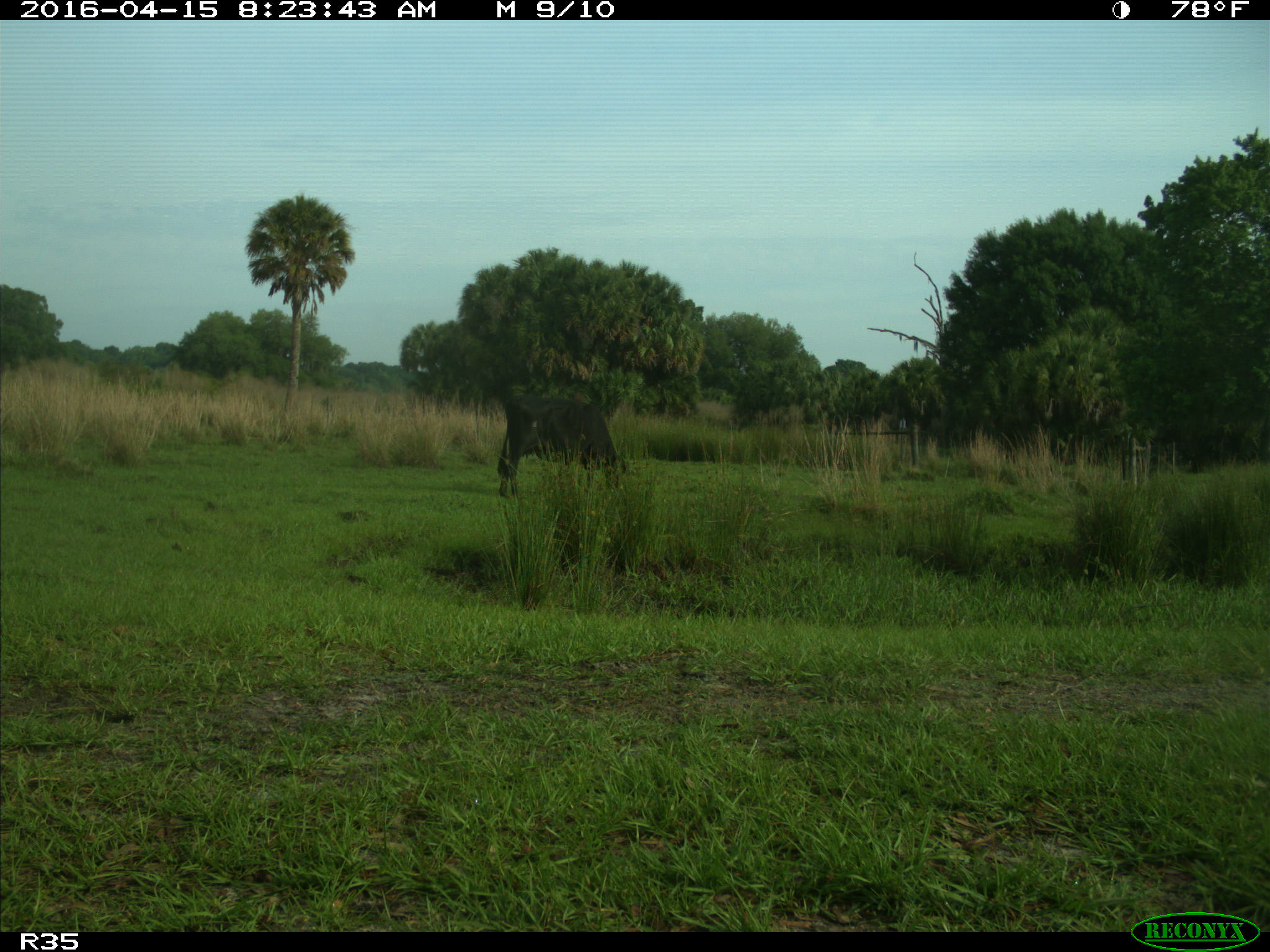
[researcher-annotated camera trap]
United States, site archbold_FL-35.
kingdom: Animalia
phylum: Chordata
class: Mammalia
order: Artiodactyla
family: Bovidae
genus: Bos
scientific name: Bos taurus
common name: domestic cow